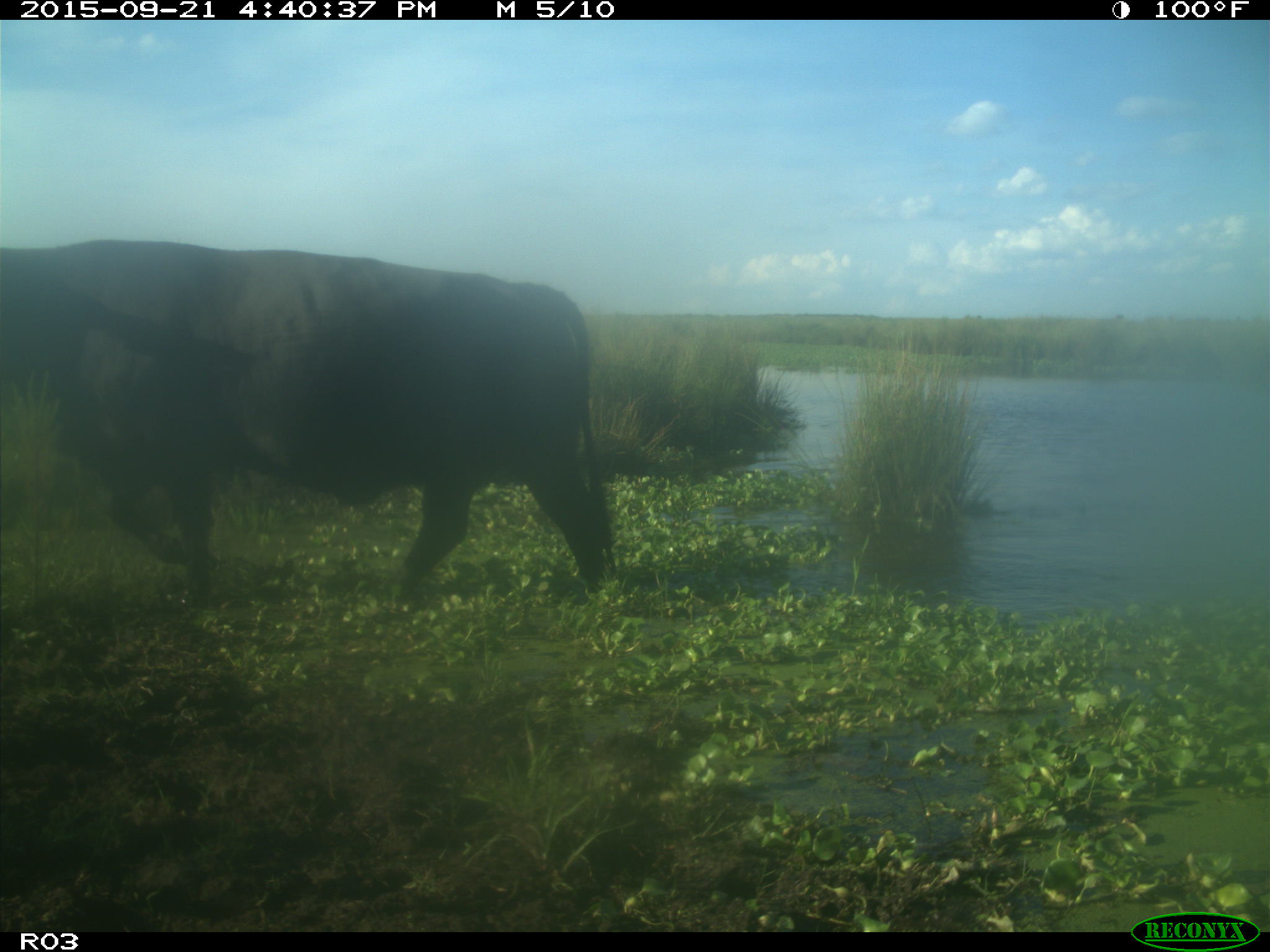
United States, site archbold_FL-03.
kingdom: Animalia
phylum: Chordata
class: Mammalia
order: Artiodactyla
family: Bovidae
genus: Bos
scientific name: Bos taurus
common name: domestic cow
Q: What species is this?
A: Bos taurus (domestic cow).